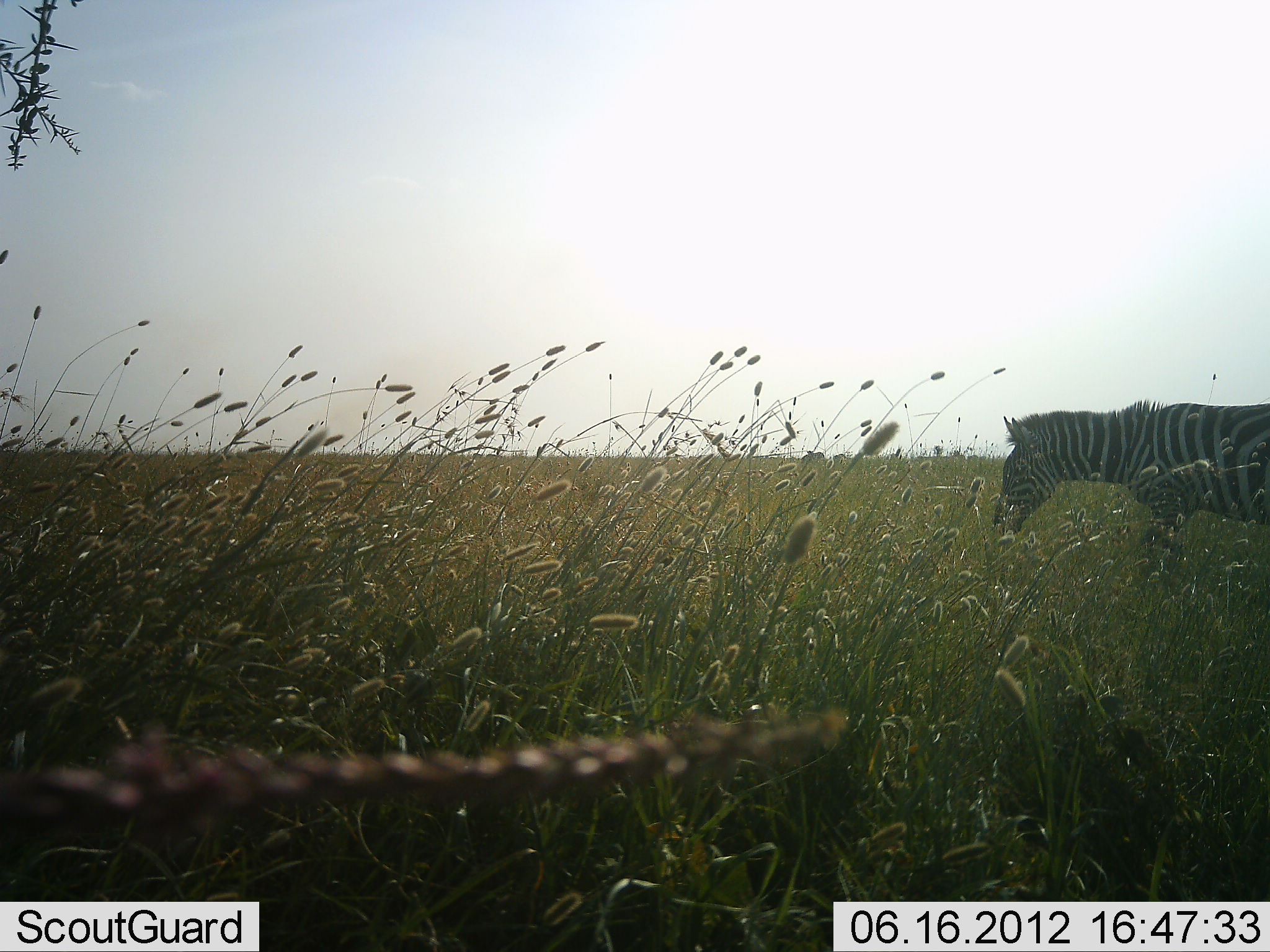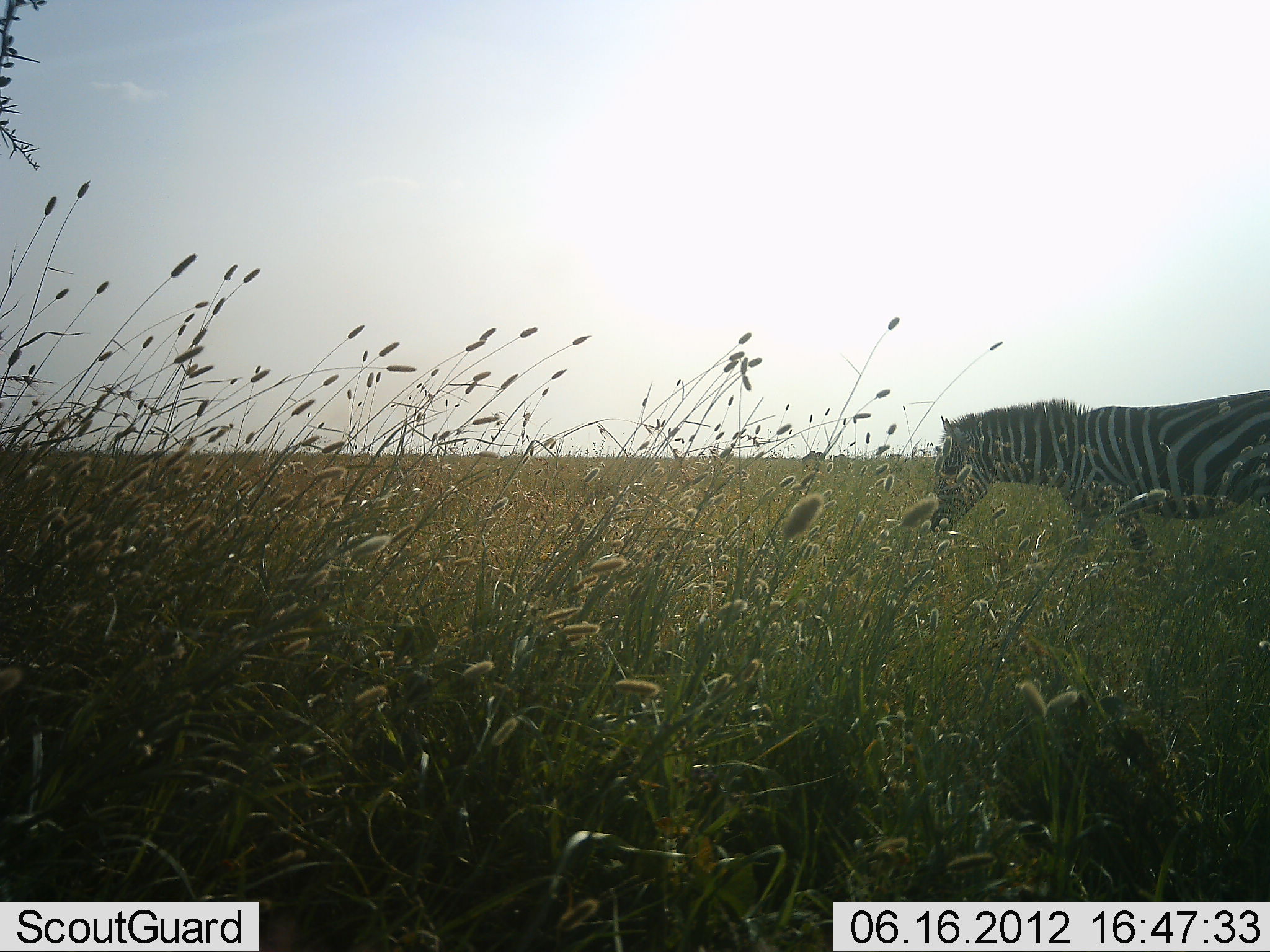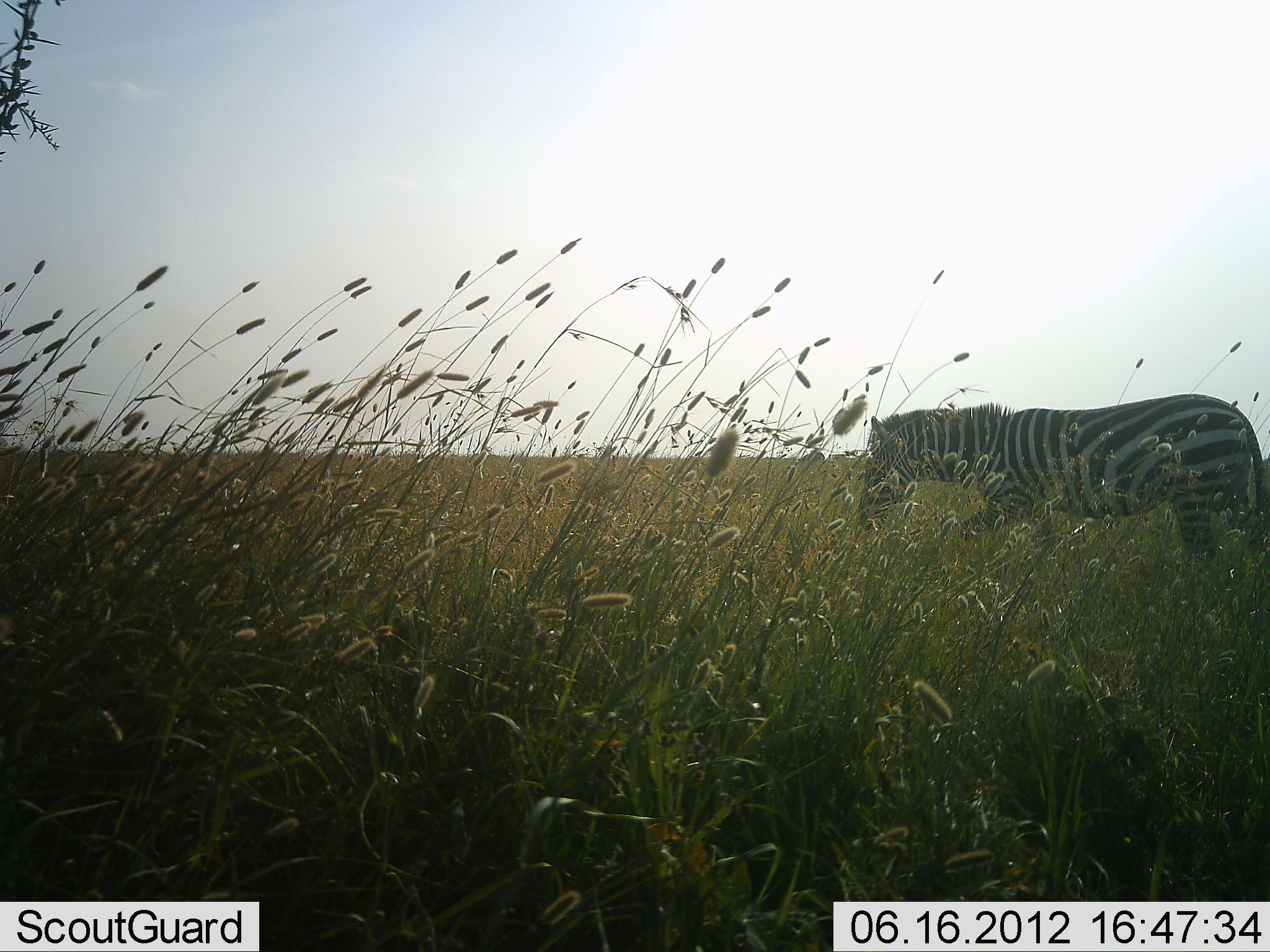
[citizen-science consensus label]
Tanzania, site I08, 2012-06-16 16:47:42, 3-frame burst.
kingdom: Animalia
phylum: Chordata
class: Mammalia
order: Perissodactyla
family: Equidae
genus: Equus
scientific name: Equus quagga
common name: plains zebra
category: zebra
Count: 1.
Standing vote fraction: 0%.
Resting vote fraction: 0%.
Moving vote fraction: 80%.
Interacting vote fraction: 0%.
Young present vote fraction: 0%.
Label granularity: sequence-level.